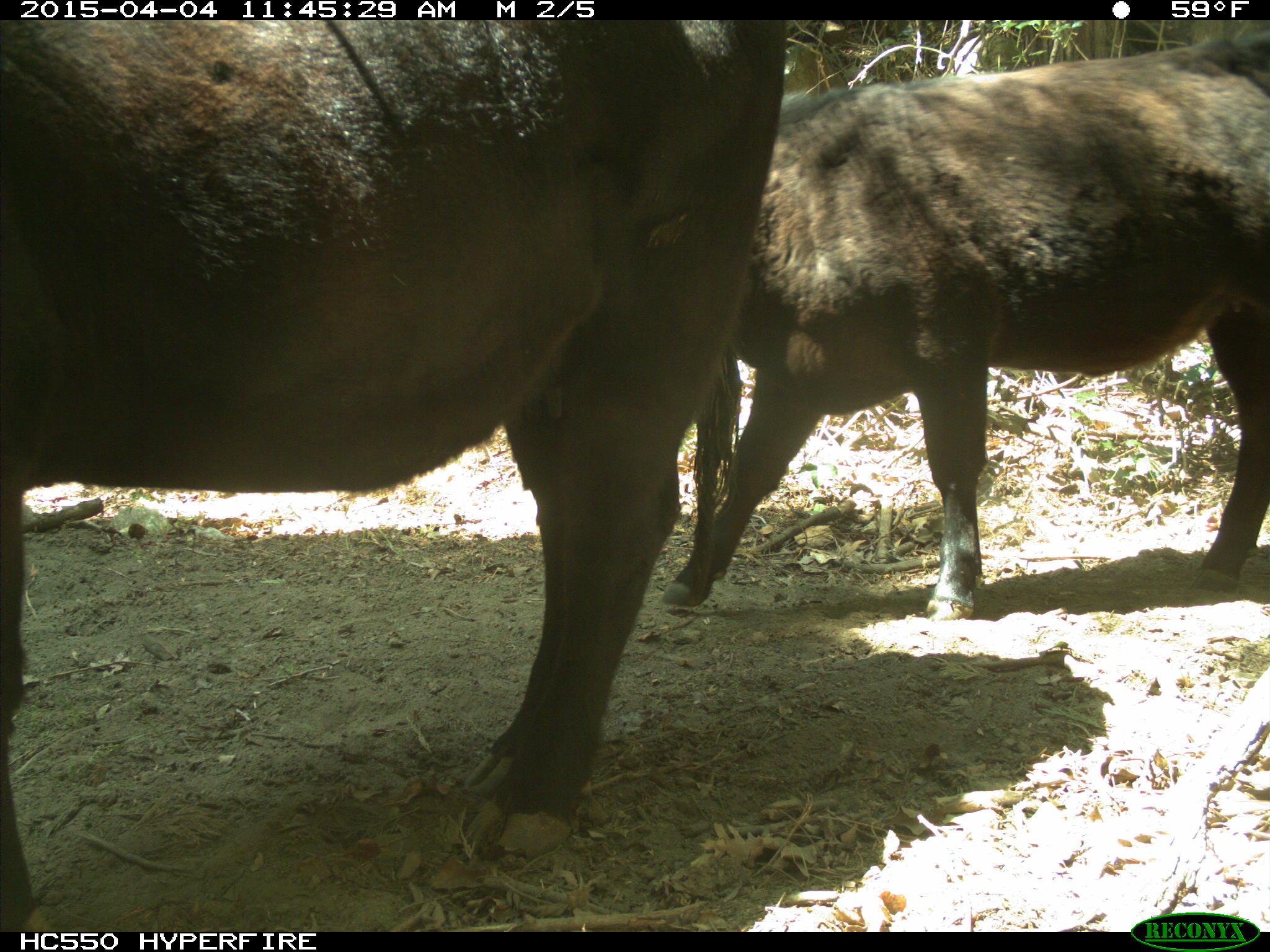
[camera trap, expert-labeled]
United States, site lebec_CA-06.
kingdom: Animalia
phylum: Chordata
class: Mammalia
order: Artiodactyla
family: Bovidae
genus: Bos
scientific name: Bos taurus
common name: domestic cow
Bos taurus (domestic cow).